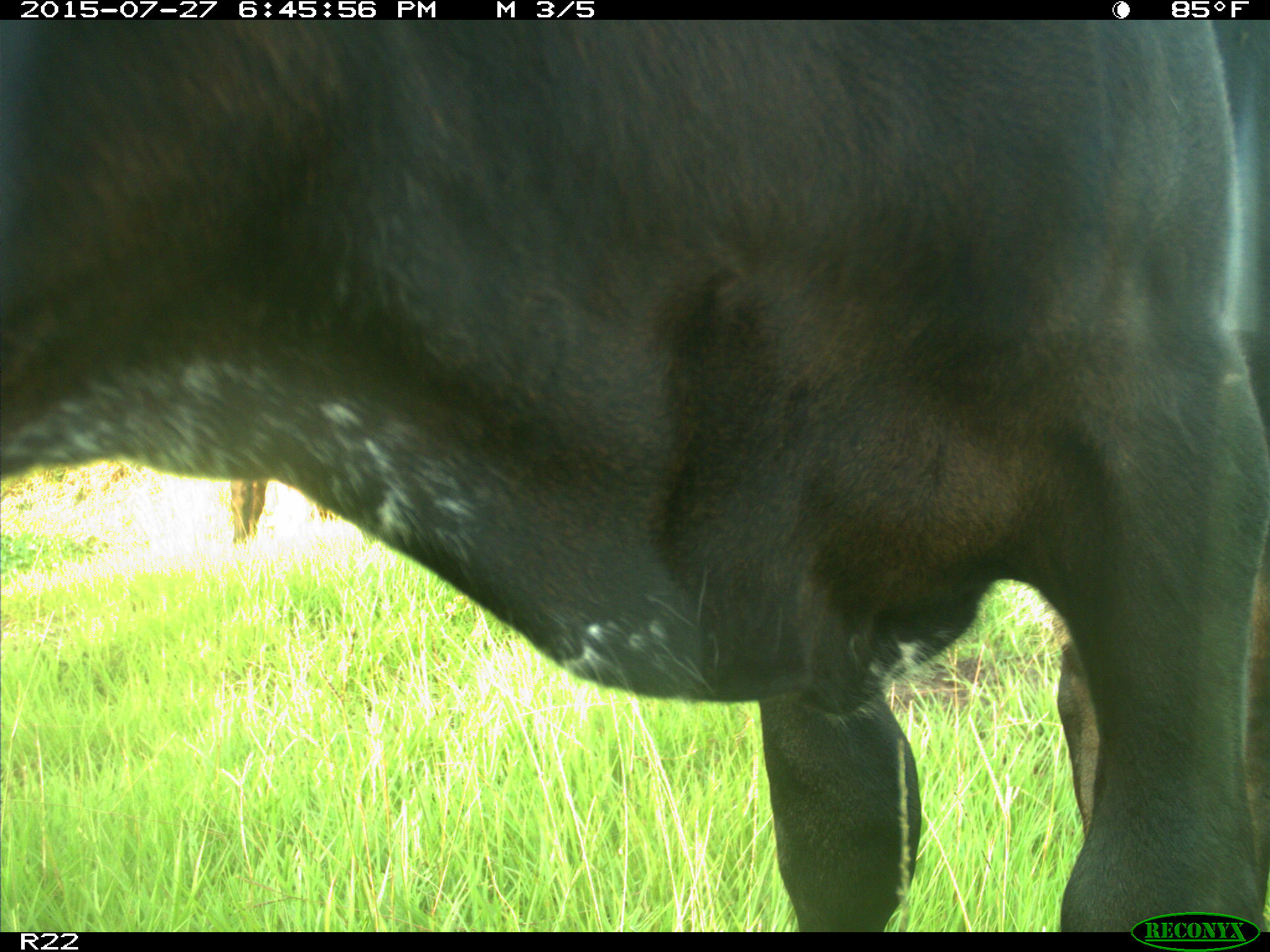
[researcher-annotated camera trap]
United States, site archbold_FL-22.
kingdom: Animalia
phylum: Chordata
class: Mammalia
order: Artiodactyla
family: Bovidae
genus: Bos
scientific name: Bos taurus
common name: domestic cow